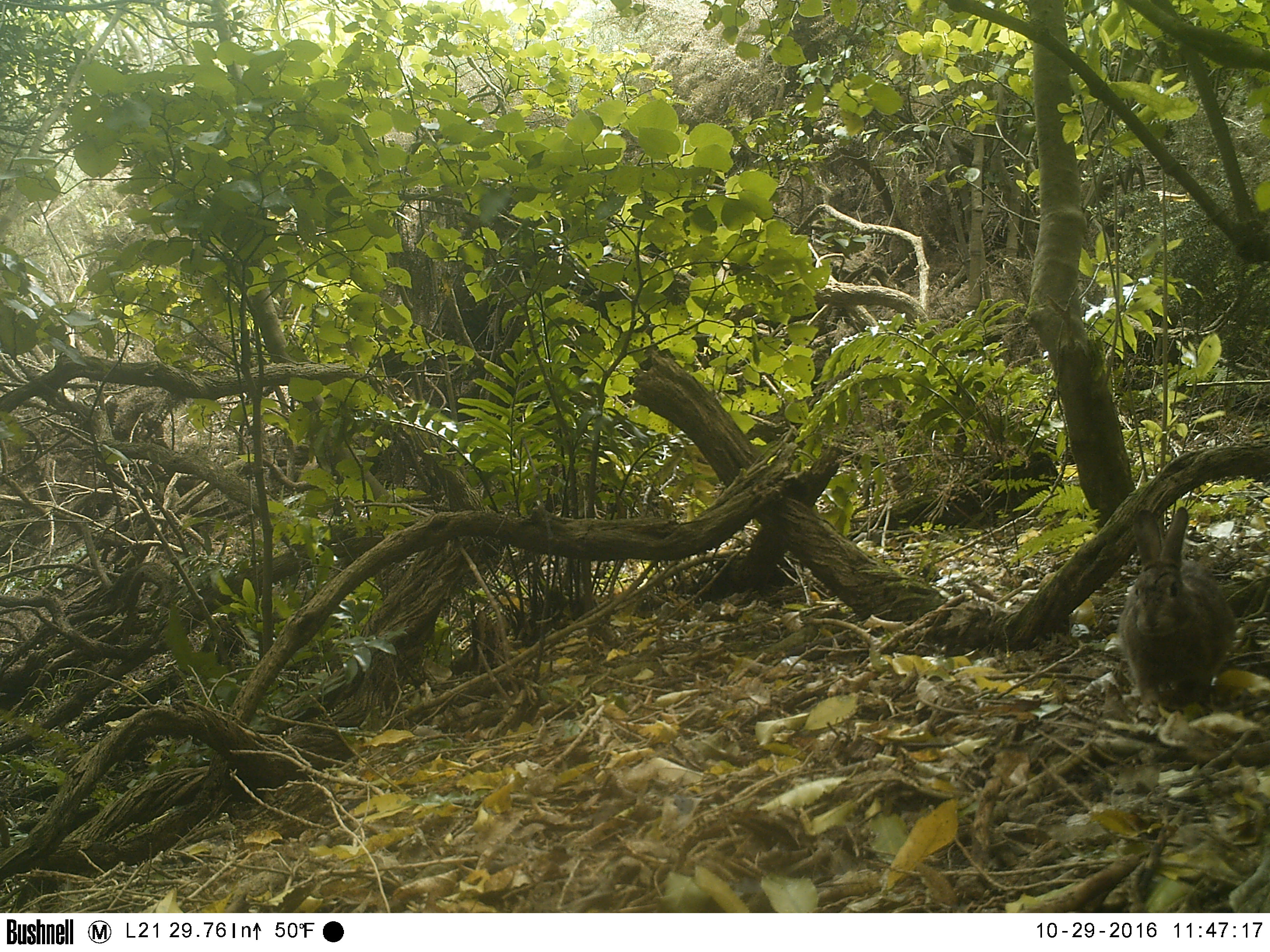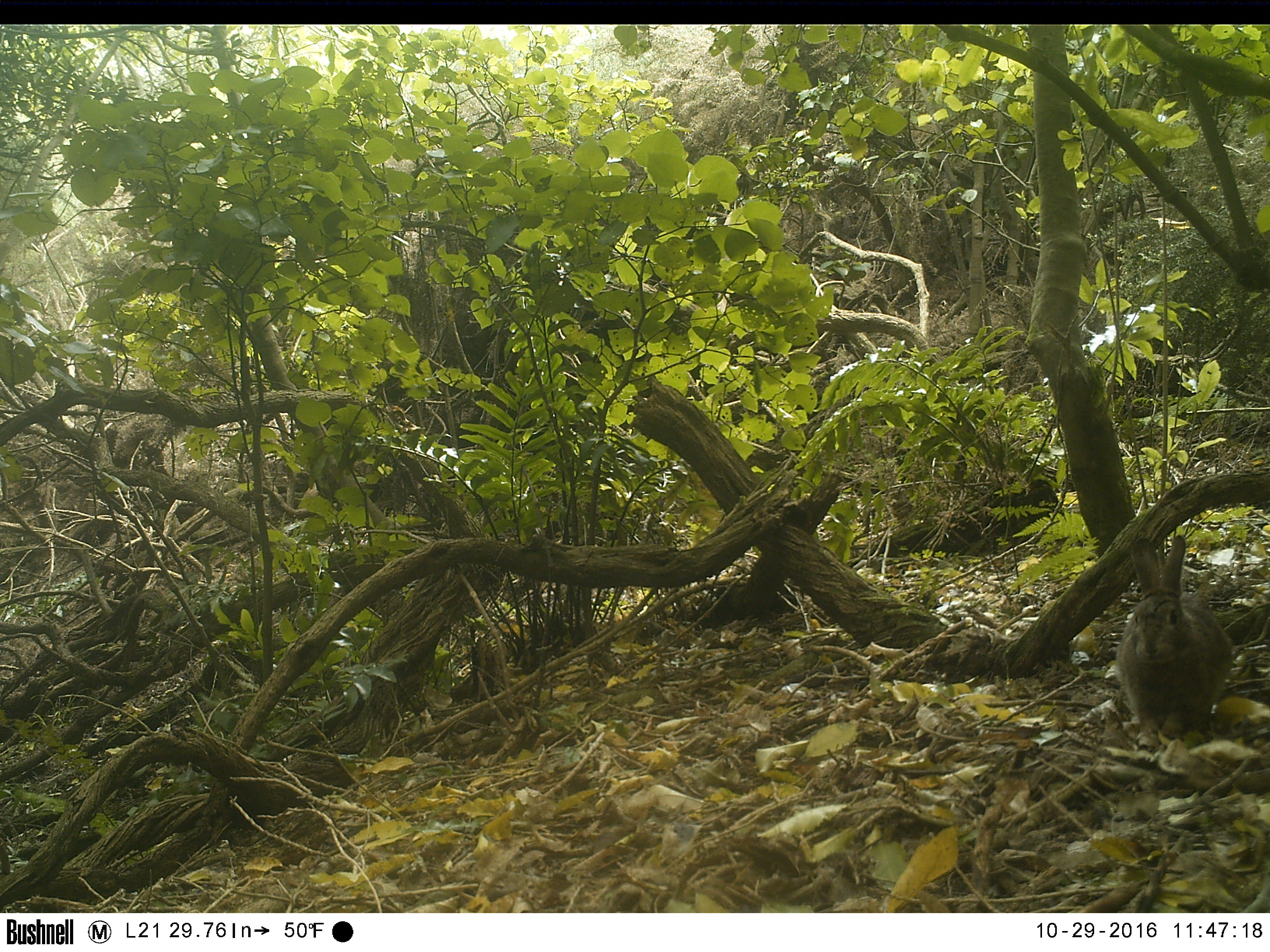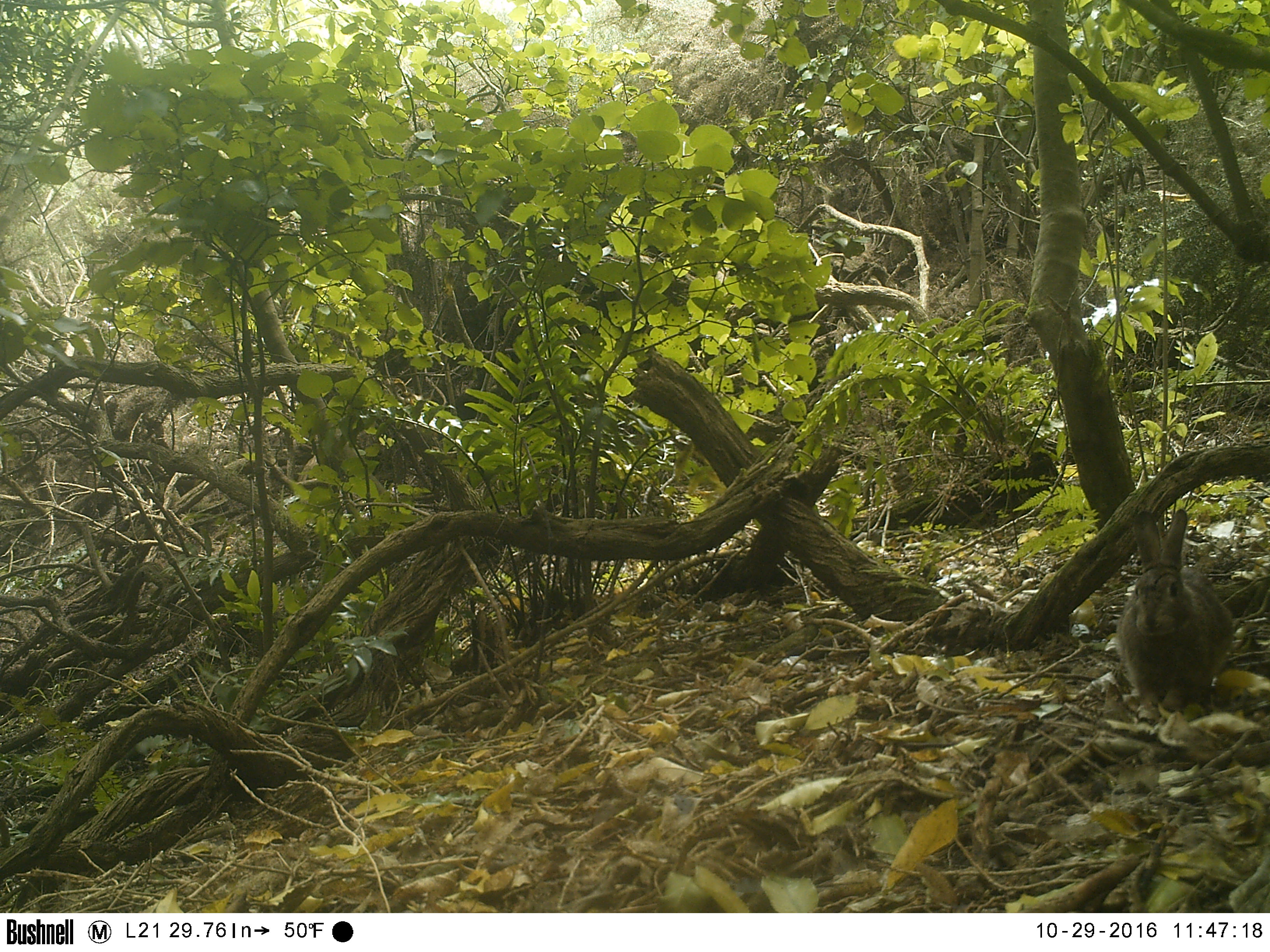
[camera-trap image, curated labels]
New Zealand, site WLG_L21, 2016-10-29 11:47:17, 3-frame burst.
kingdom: Animalia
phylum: Chordata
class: Mammalia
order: Lagomorpha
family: Leporidae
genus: Oryctolagus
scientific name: Oryctolagus cuniculus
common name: european rabbit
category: rabbit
Rabbit (european rabbit) (Oryctolagus cuniculus).